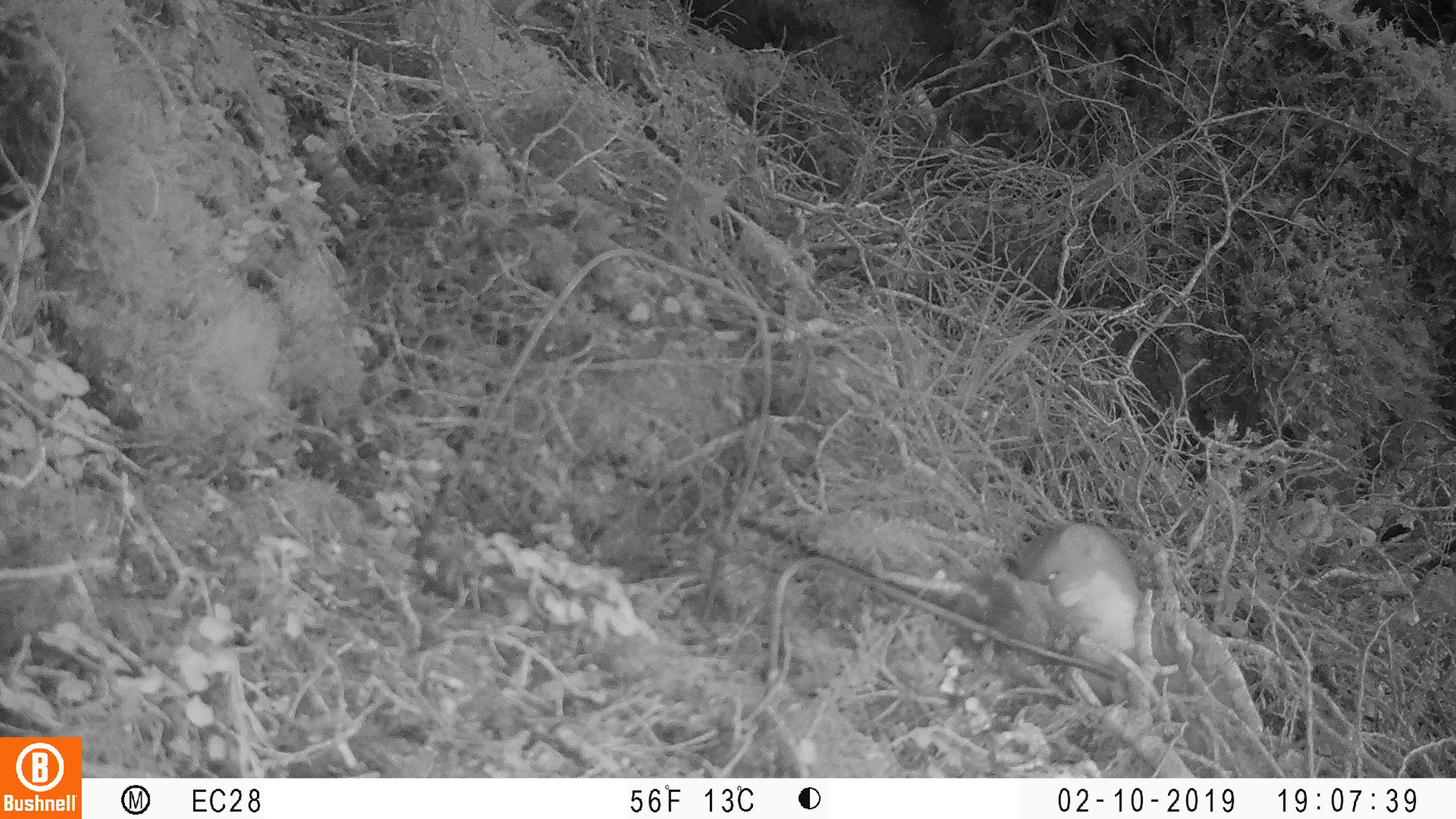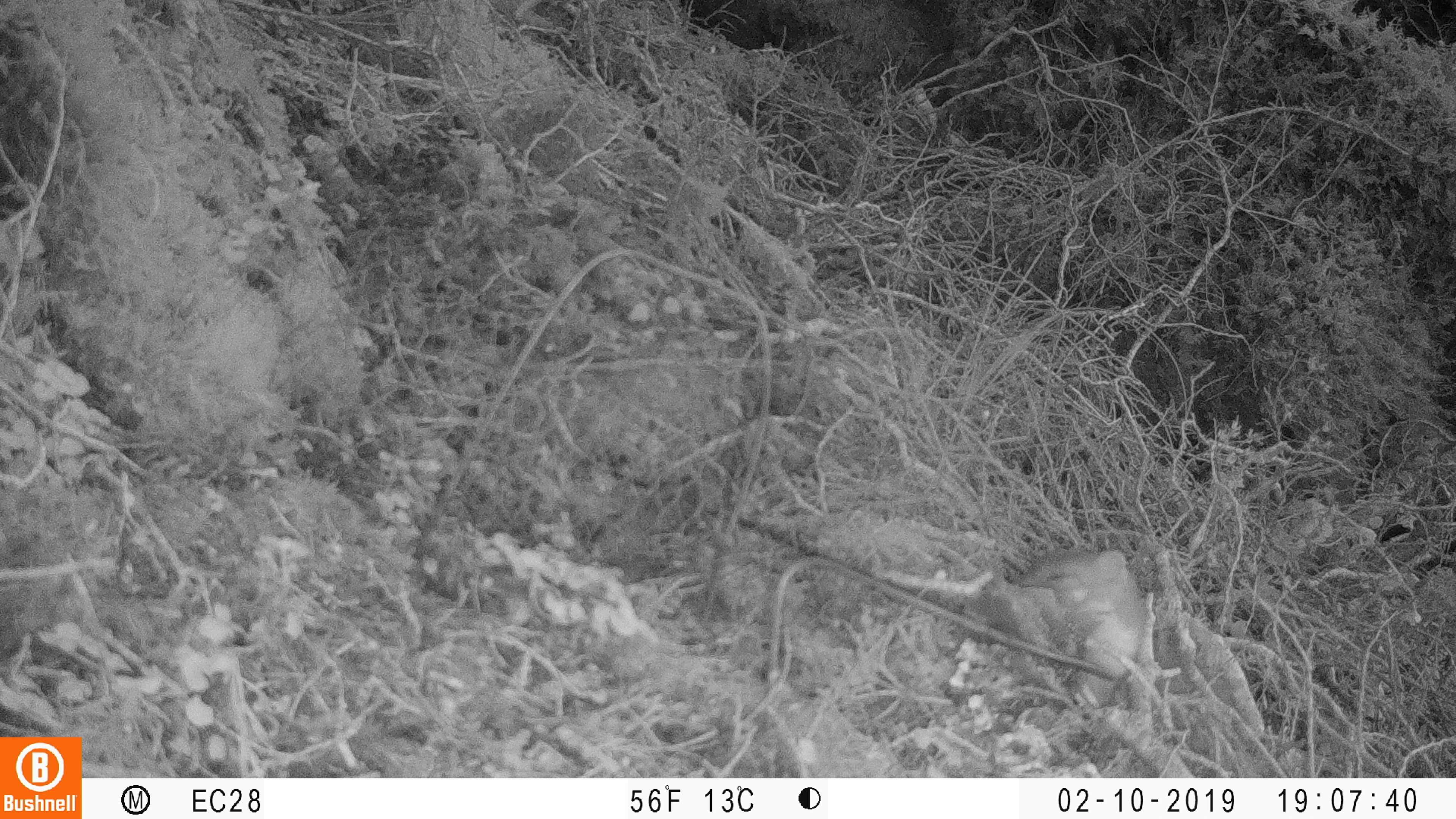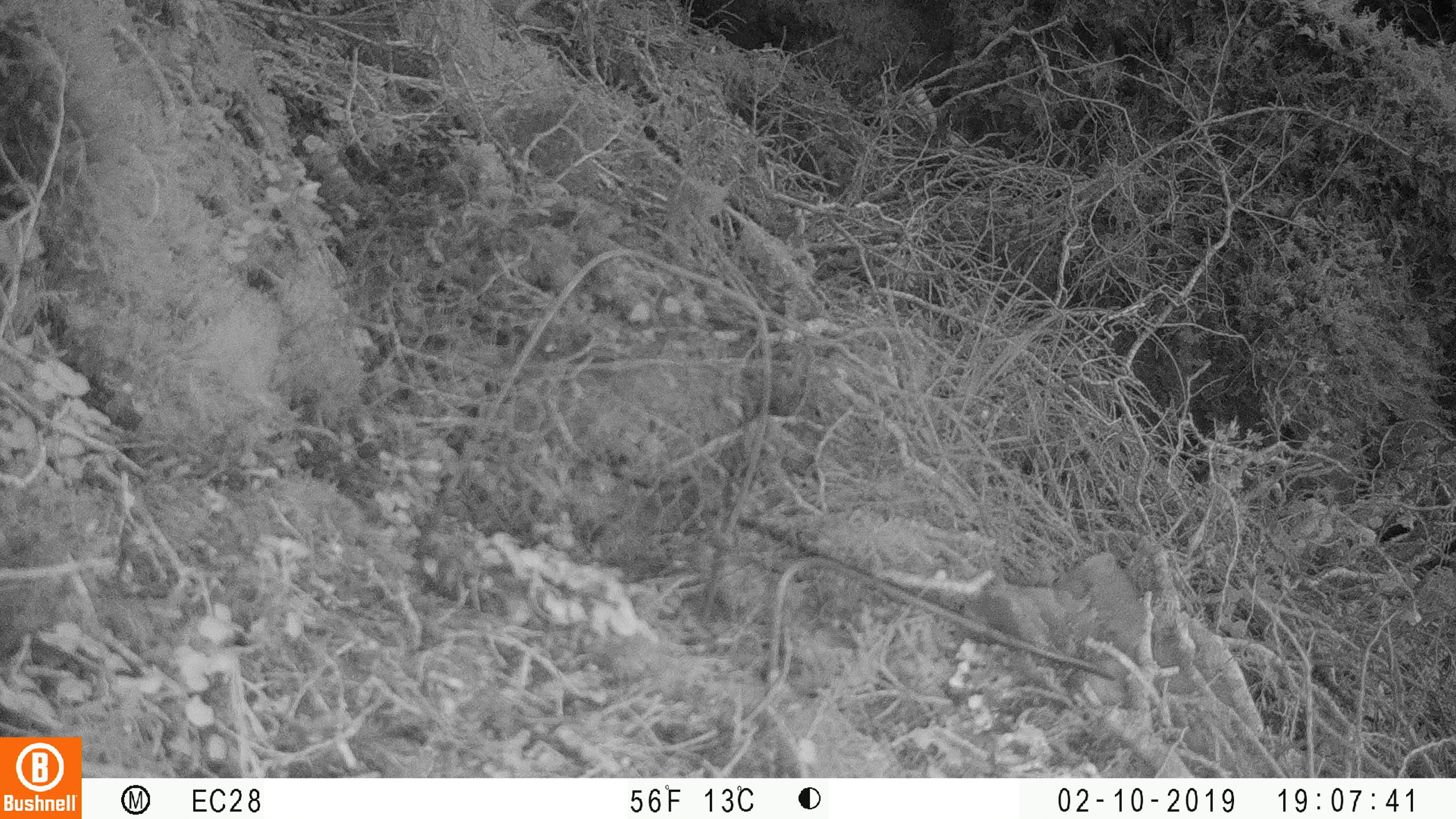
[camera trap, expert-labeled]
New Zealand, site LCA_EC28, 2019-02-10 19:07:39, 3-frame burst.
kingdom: Animalia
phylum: Chordata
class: Mammalia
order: Carnivora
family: Mustelidae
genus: Mustela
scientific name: Mustela erminea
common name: stoat